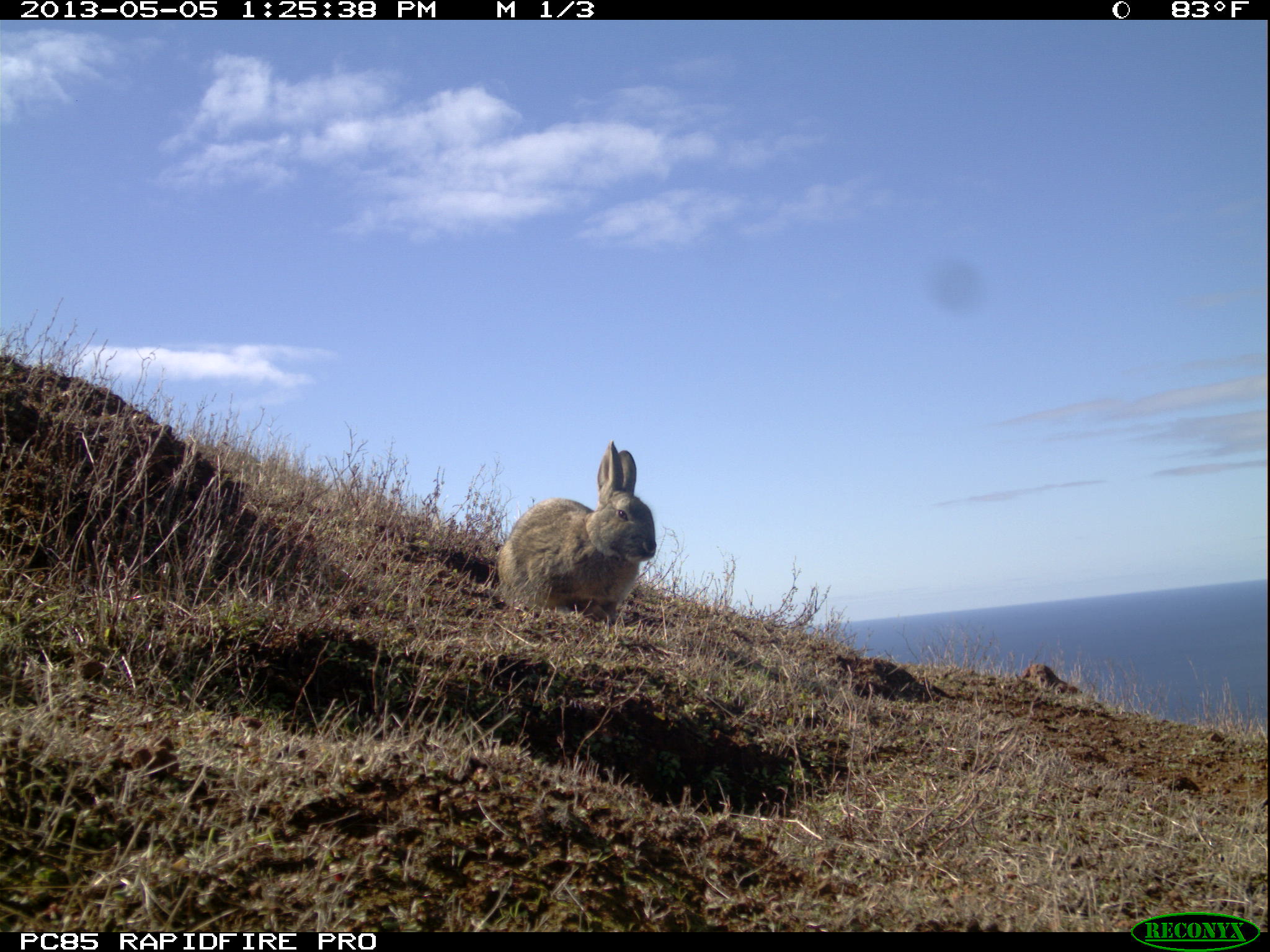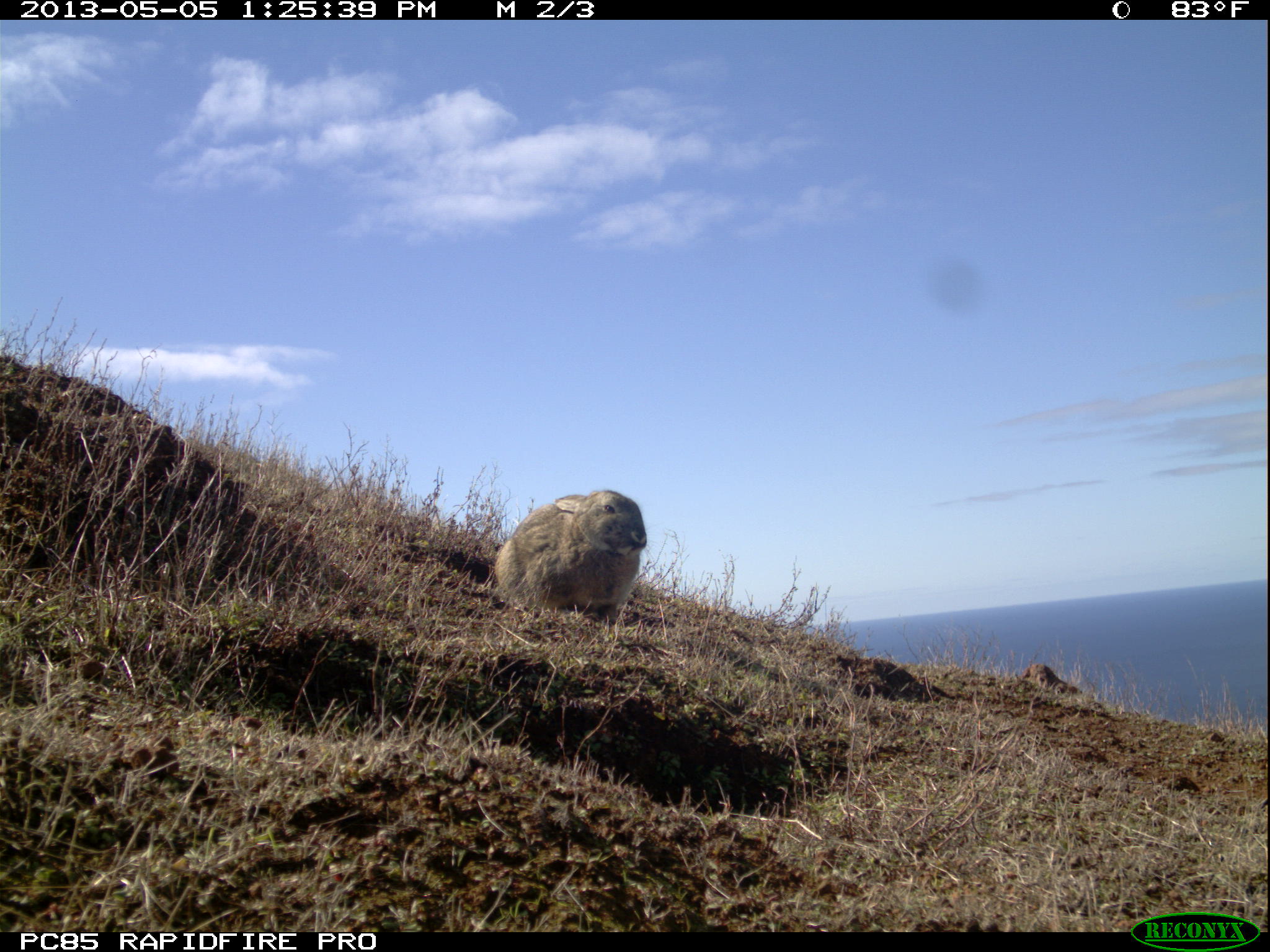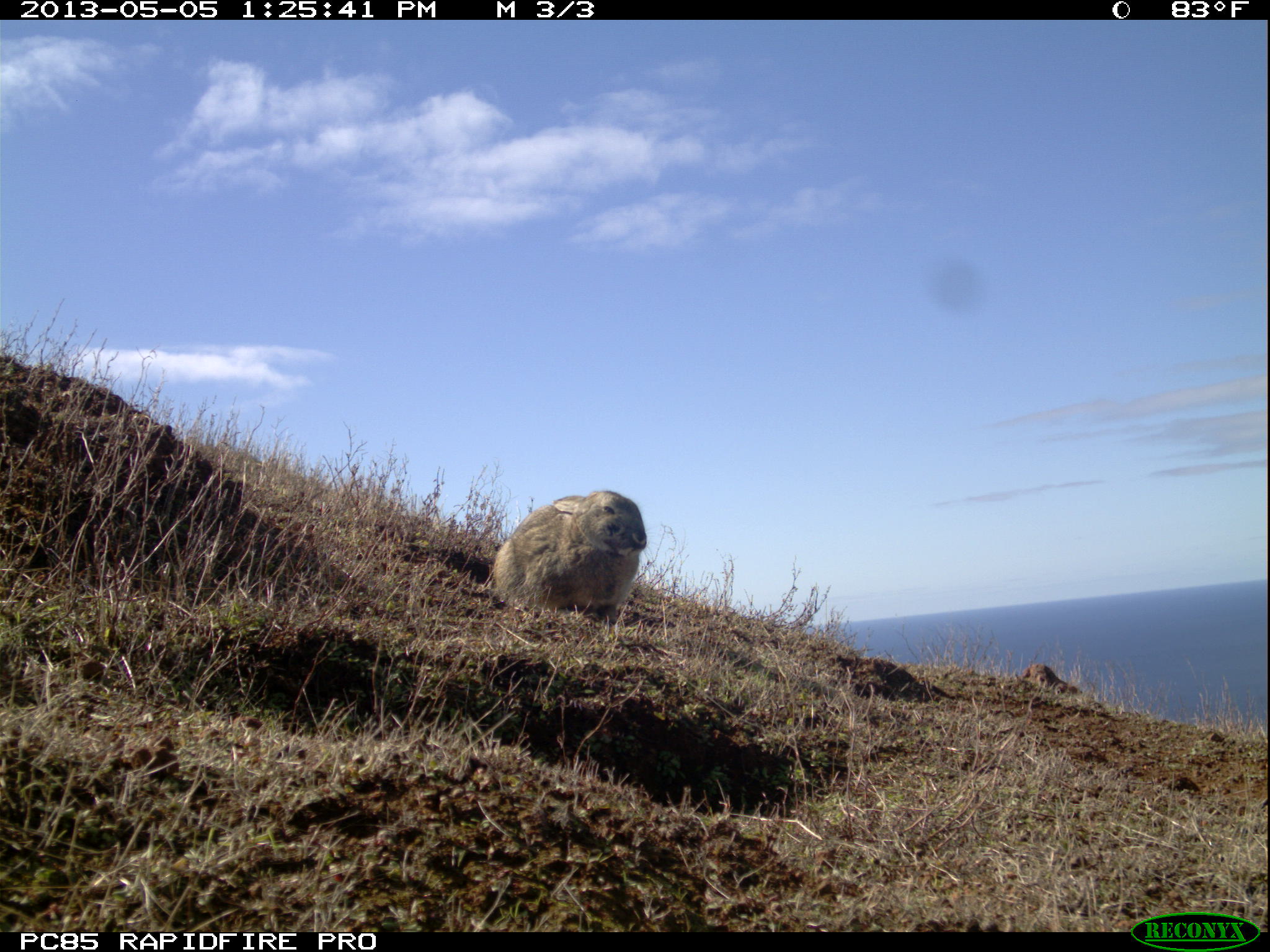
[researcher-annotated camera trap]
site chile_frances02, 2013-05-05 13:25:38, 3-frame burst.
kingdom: Animalia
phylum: Chordata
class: Mammalia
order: Lagomorpha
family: Leporidae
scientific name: Leporidae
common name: rabbits and hares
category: rabbit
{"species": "rabbit (rabbits and hares) (Leporidae)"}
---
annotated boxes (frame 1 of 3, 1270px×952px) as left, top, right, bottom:
rabbit: 490, 439, 655, 629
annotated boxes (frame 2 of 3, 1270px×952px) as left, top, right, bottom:
rabbit: 486, 488, 647, 631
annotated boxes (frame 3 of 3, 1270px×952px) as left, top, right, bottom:
rabbit: 483, 487, 646, 632